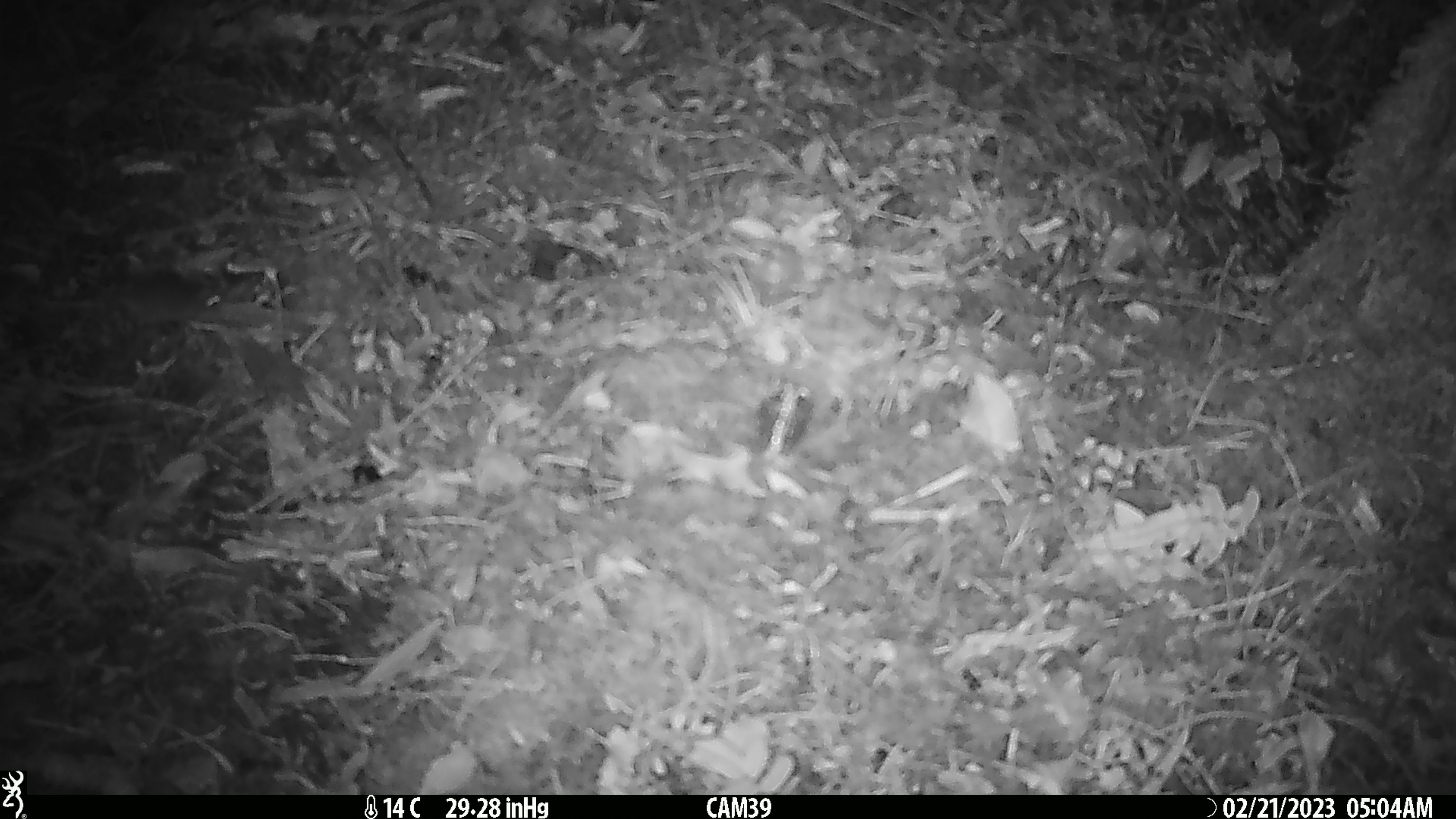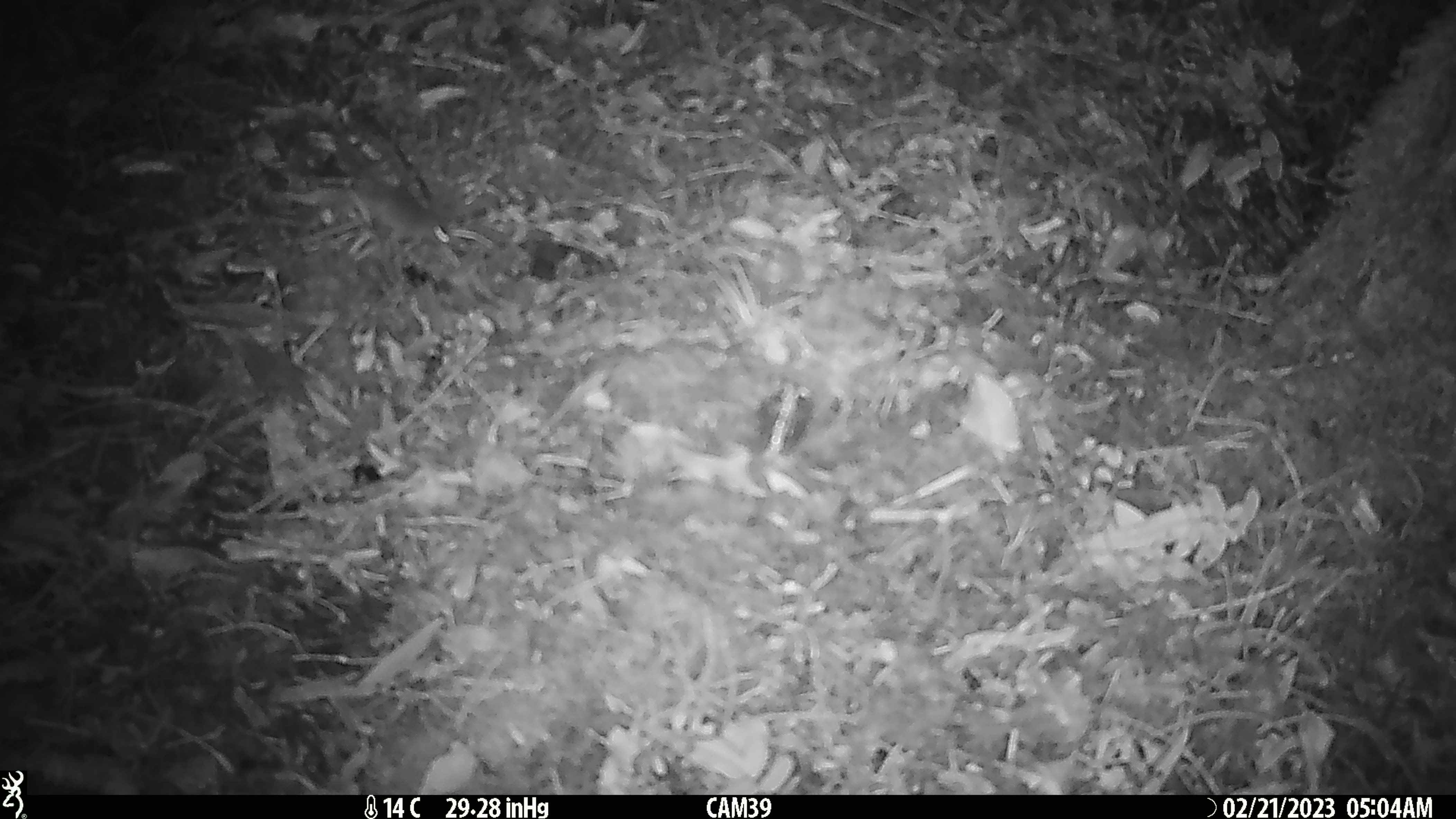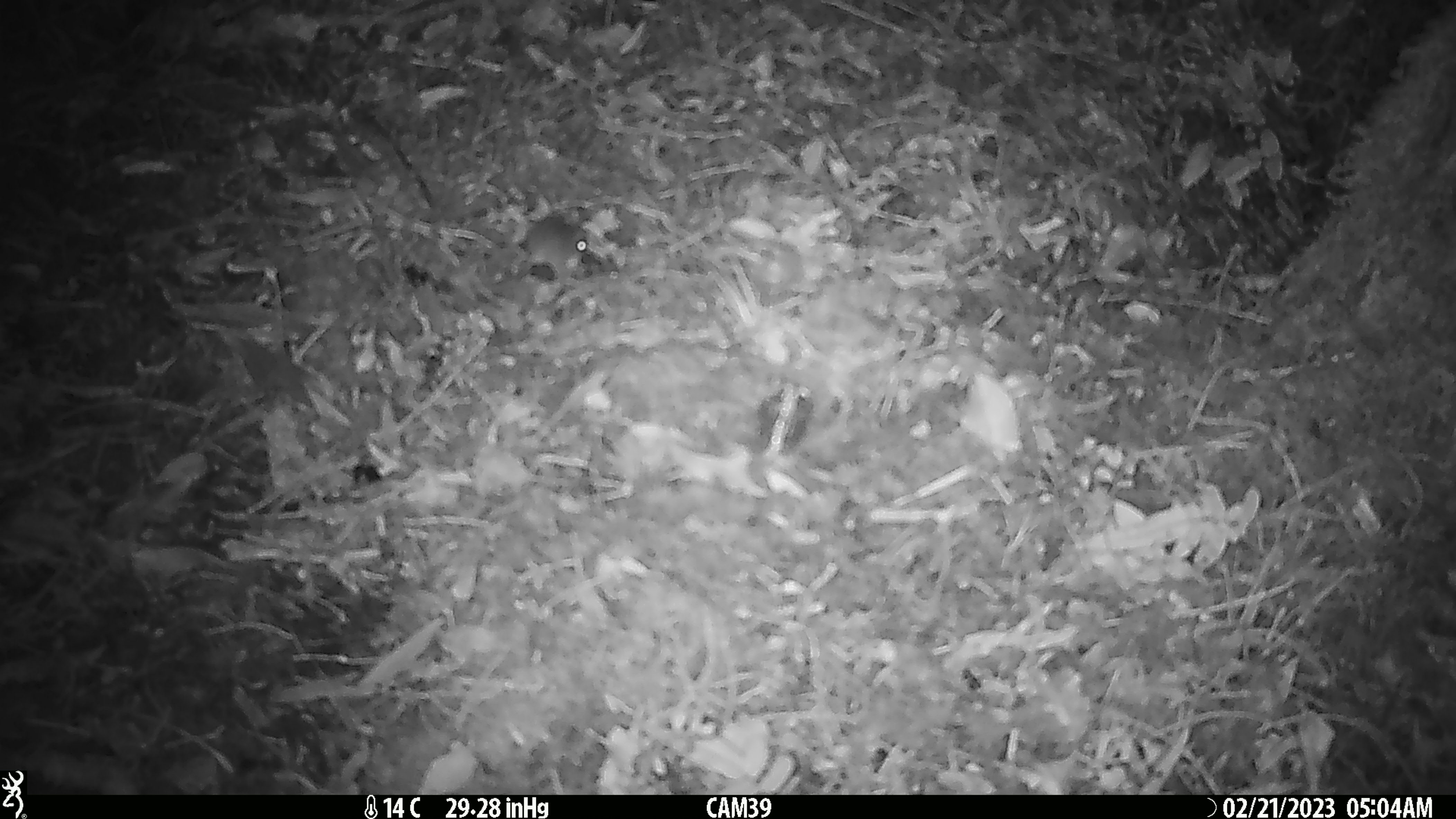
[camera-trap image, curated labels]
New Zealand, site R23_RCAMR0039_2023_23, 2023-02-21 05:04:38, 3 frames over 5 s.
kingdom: Animalia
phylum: Chordata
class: Mammalia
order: Rodentia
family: Muridae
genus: Mus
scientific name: Mus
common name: mouse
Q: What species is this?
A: Mouse (Mus).